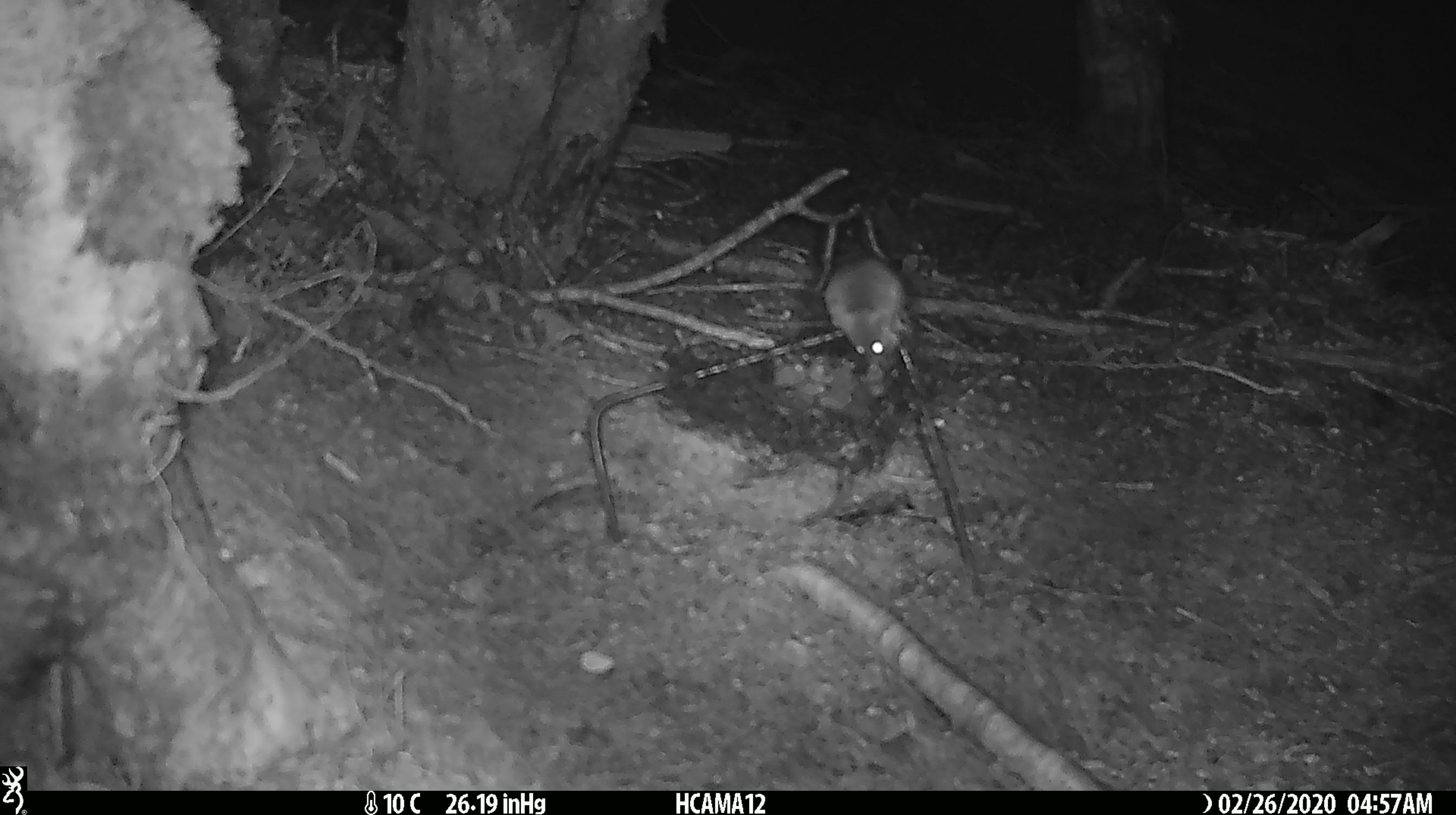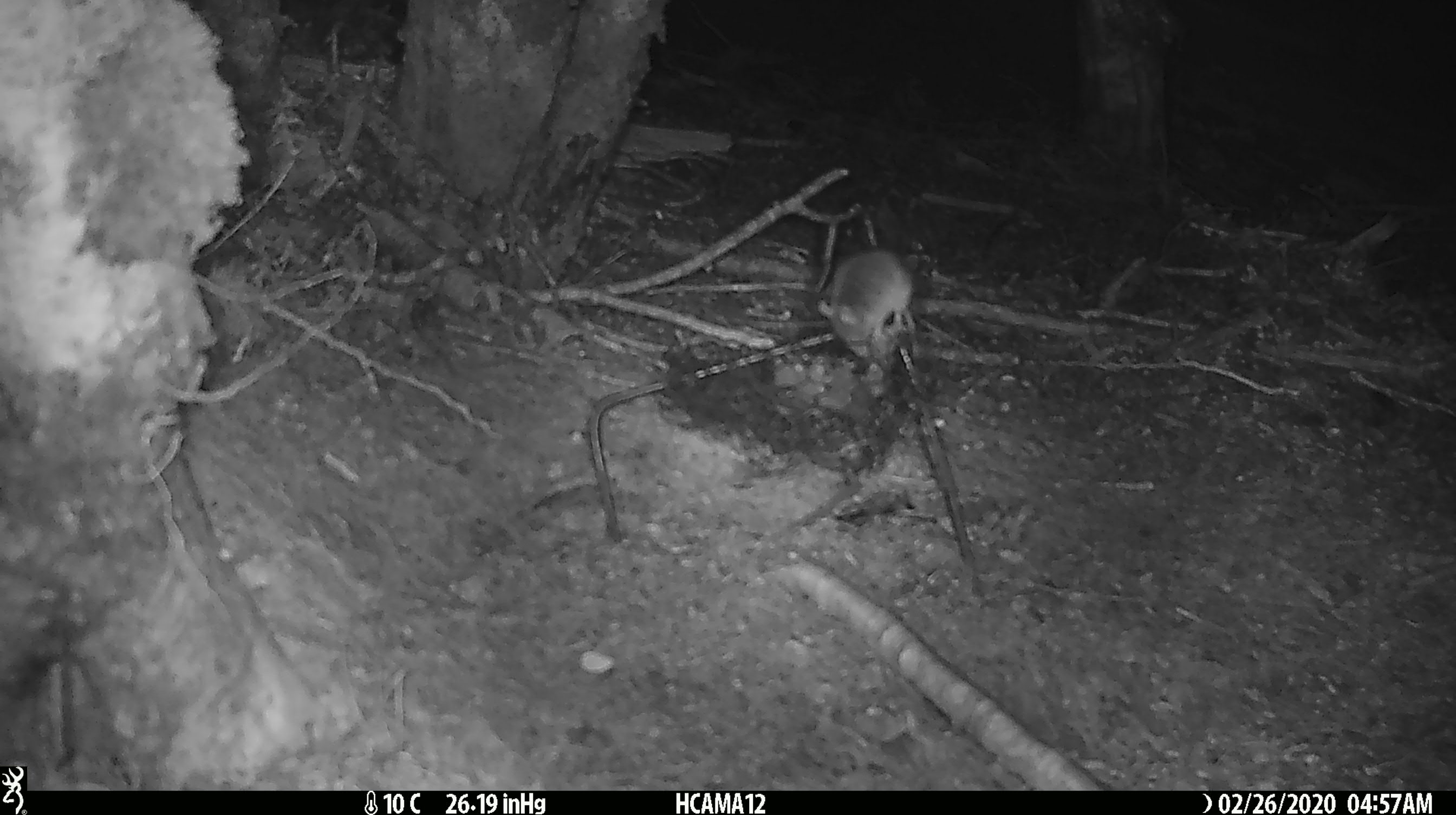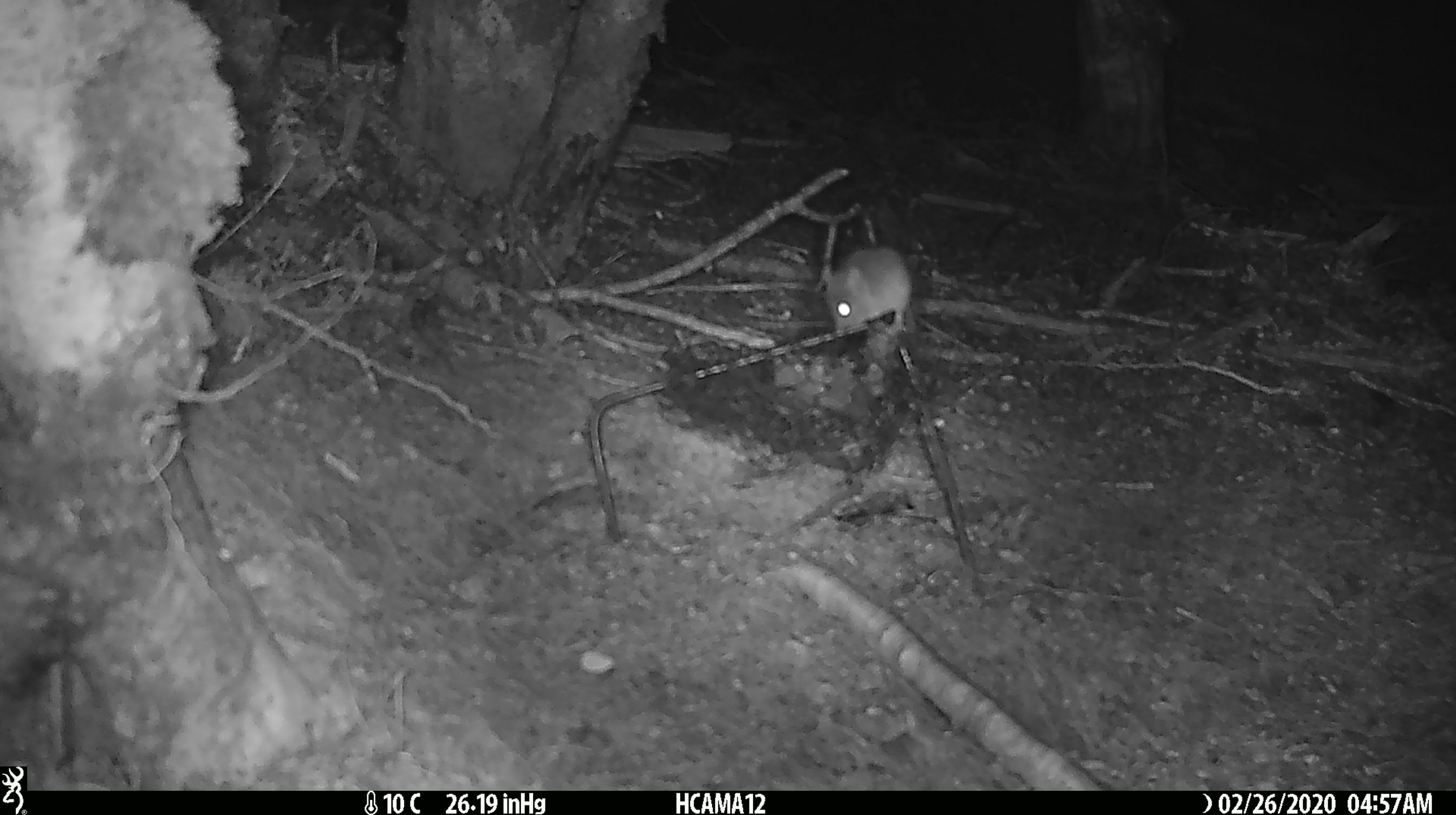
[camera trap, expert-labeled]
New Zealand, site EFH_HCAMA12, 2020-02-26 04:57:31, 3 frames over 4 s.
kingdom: Animalia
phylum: Chordata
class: Mammalia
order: Rodentia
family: Muridae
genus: Mus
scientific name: Mus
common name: mouse